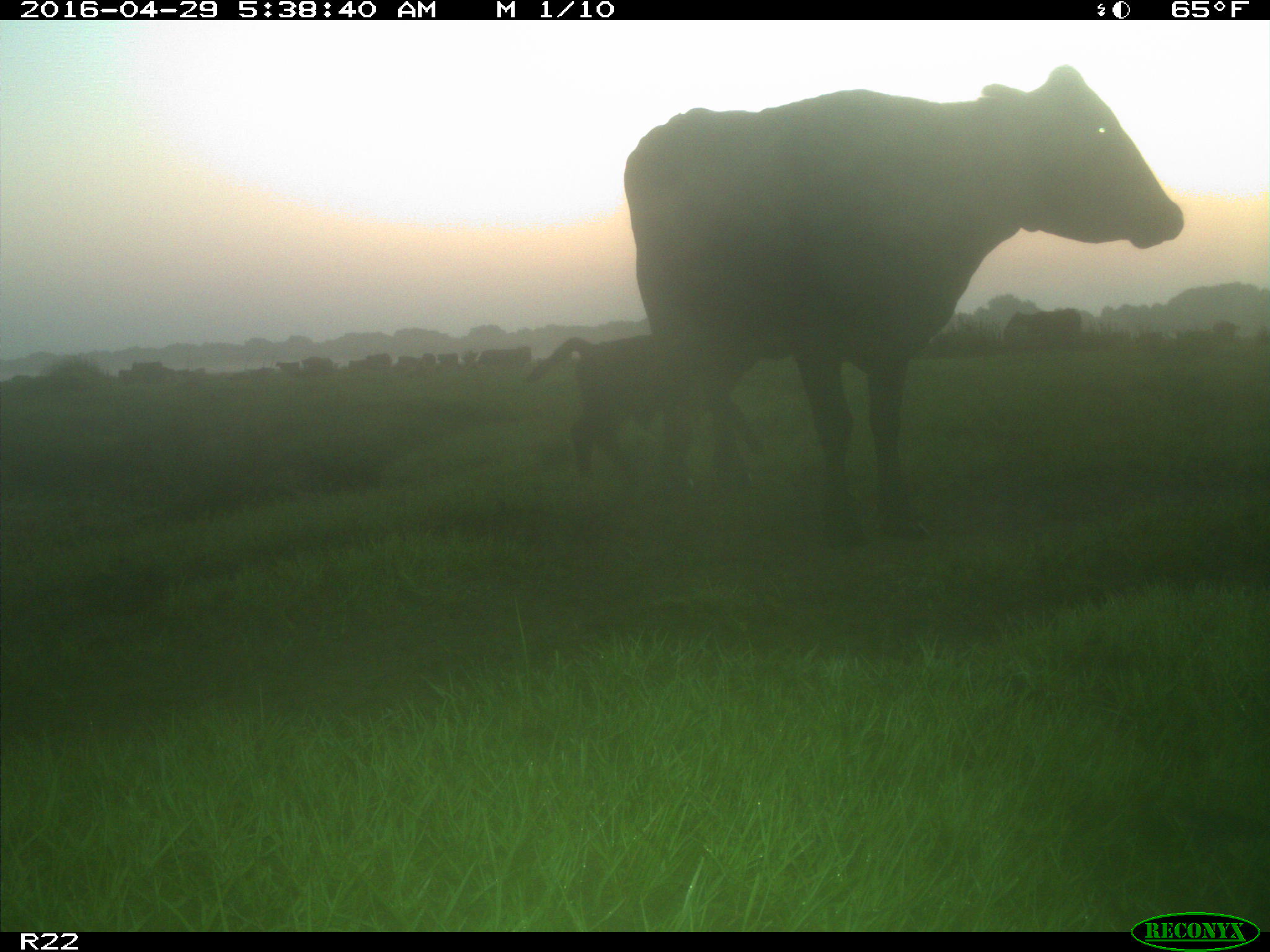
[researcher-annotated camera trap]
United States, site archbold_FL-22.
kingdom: Animalia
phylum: Chordata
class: Mammalia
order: Artiodactyla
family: Bovidae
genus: Bos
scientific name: Bos taurus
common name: domestic cow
Bos taurus (domestic cow).